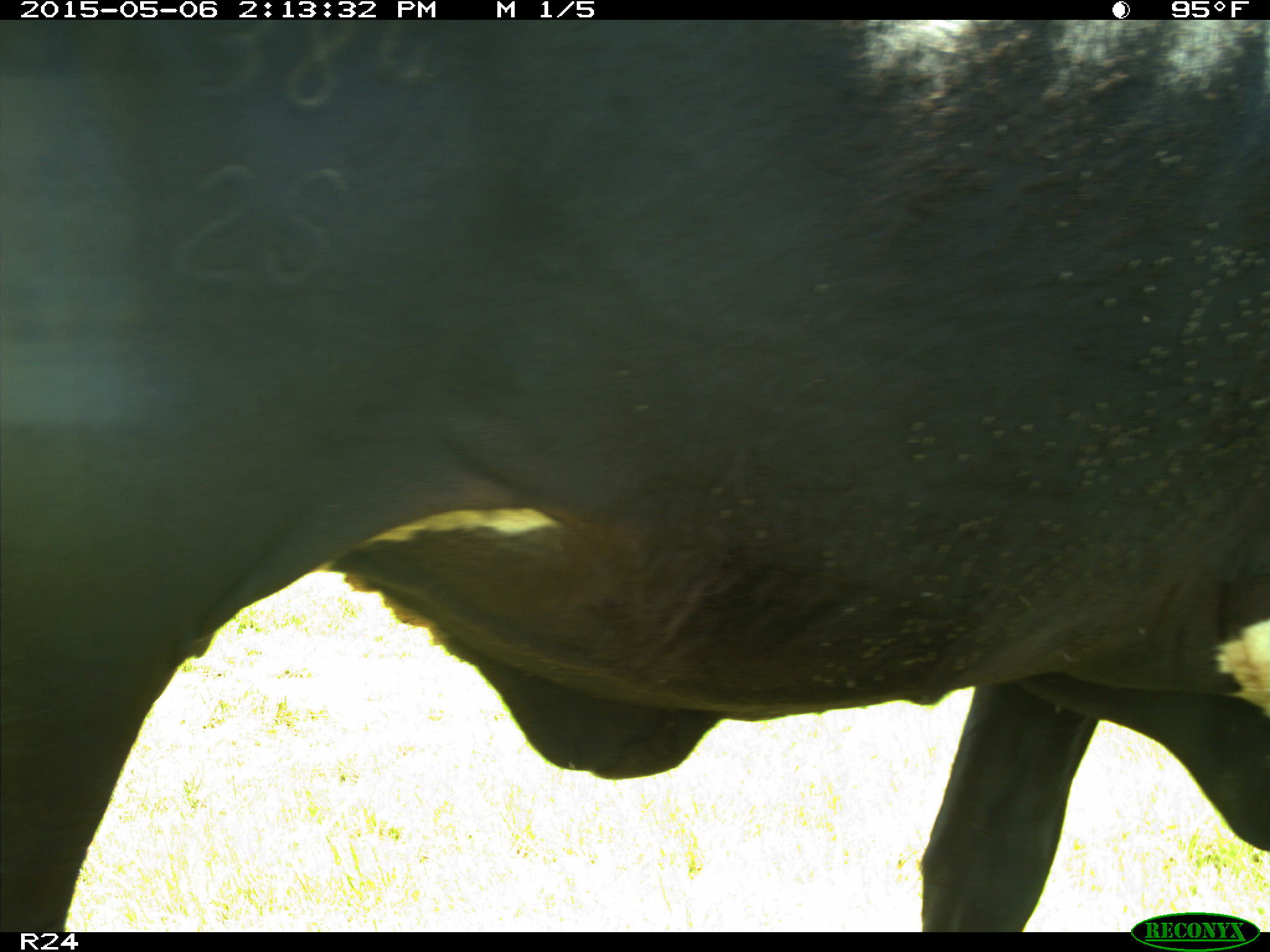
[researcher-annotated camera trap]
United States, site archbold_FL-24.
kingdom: Animalia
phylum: Chordata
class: Mammalia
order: Artiodactyla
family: Bovidae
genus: Bos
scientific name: Bos taurus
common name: domestic cow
Bos taurus (domestic cow).